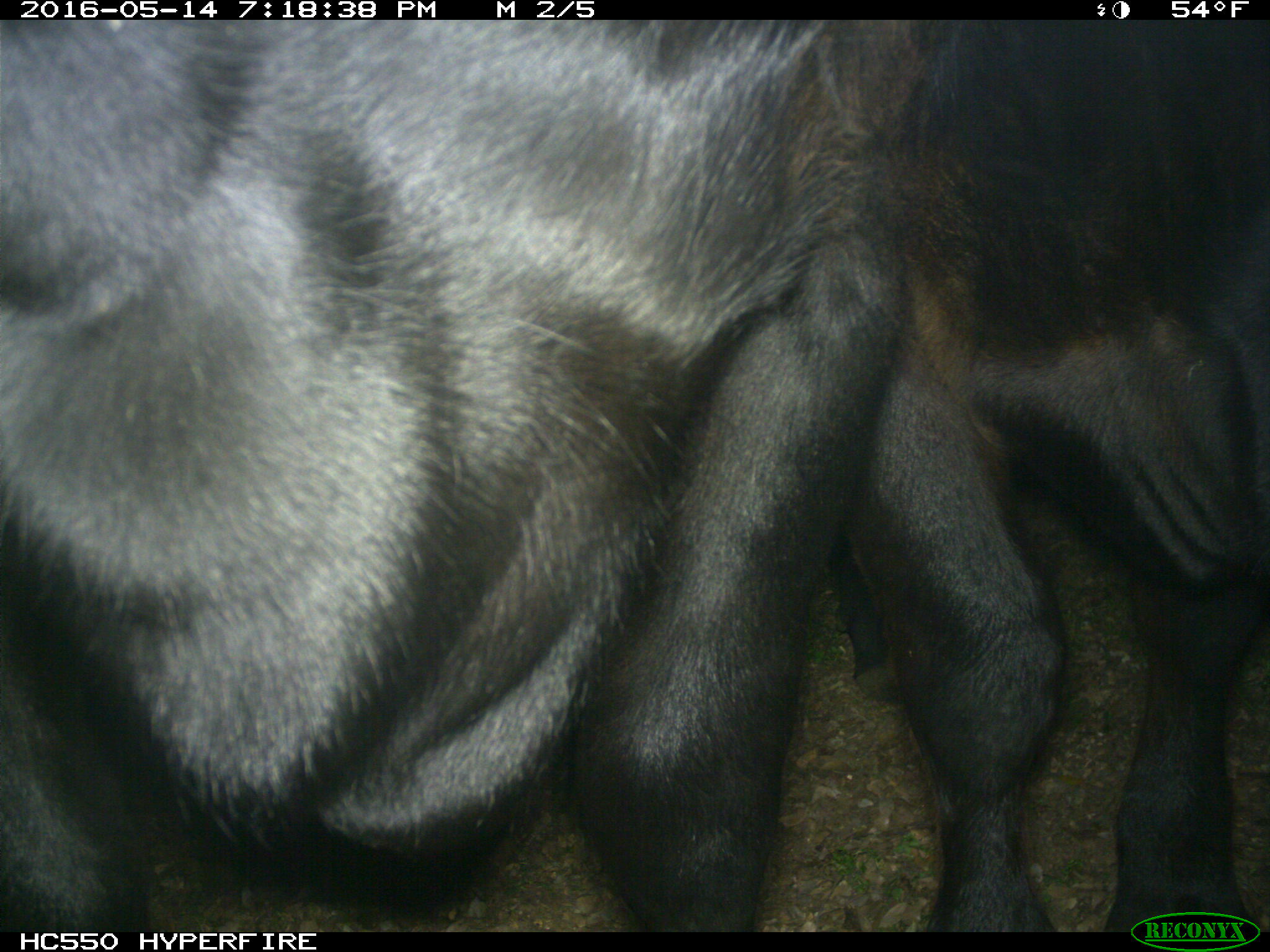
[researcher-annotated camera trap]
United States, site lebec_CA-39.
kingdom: Animalia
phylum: Chordata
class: Mammalia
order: Artiodactyla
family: Bovidae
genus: Bos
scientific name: Bos taurus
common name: domestic cow